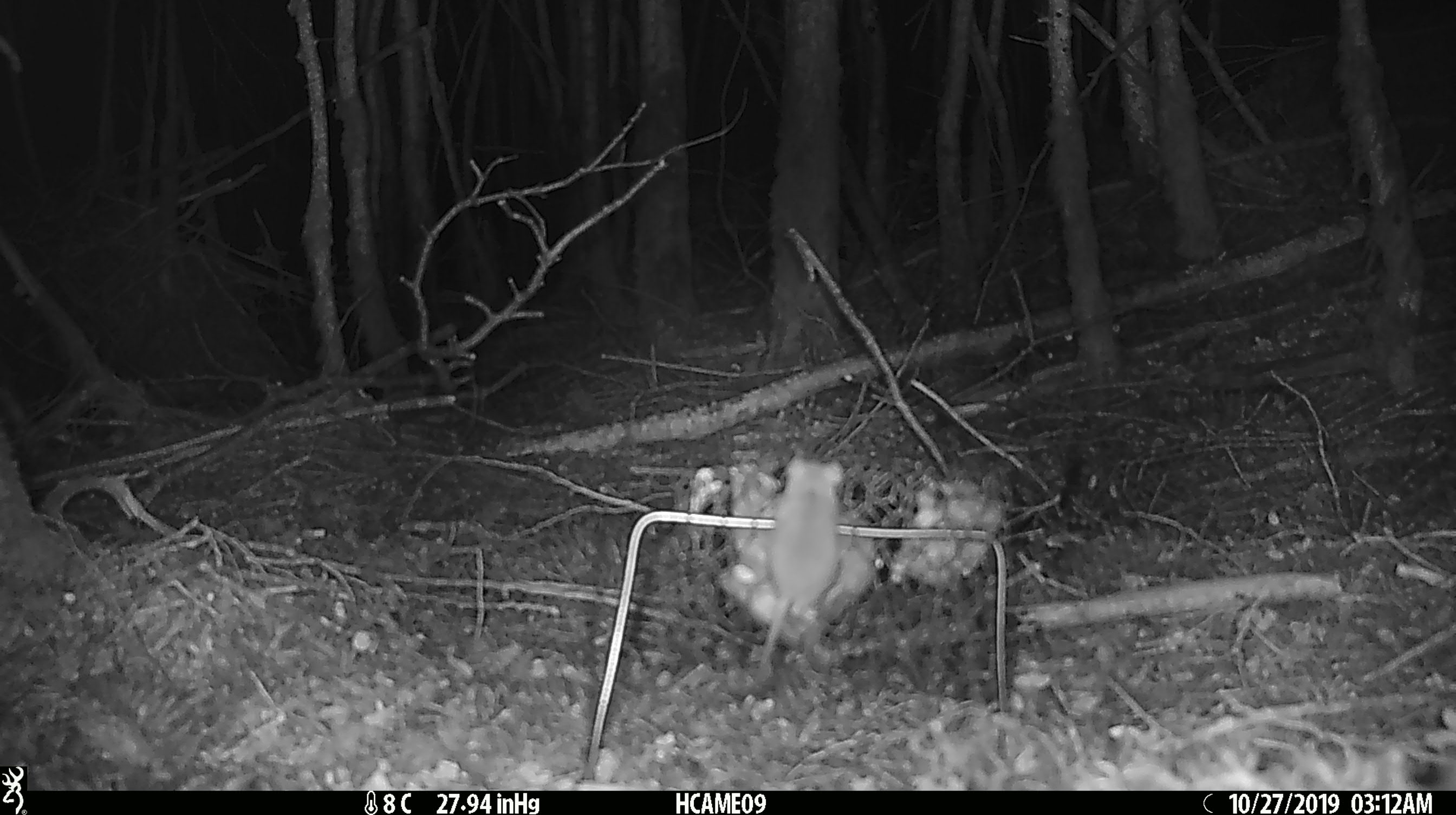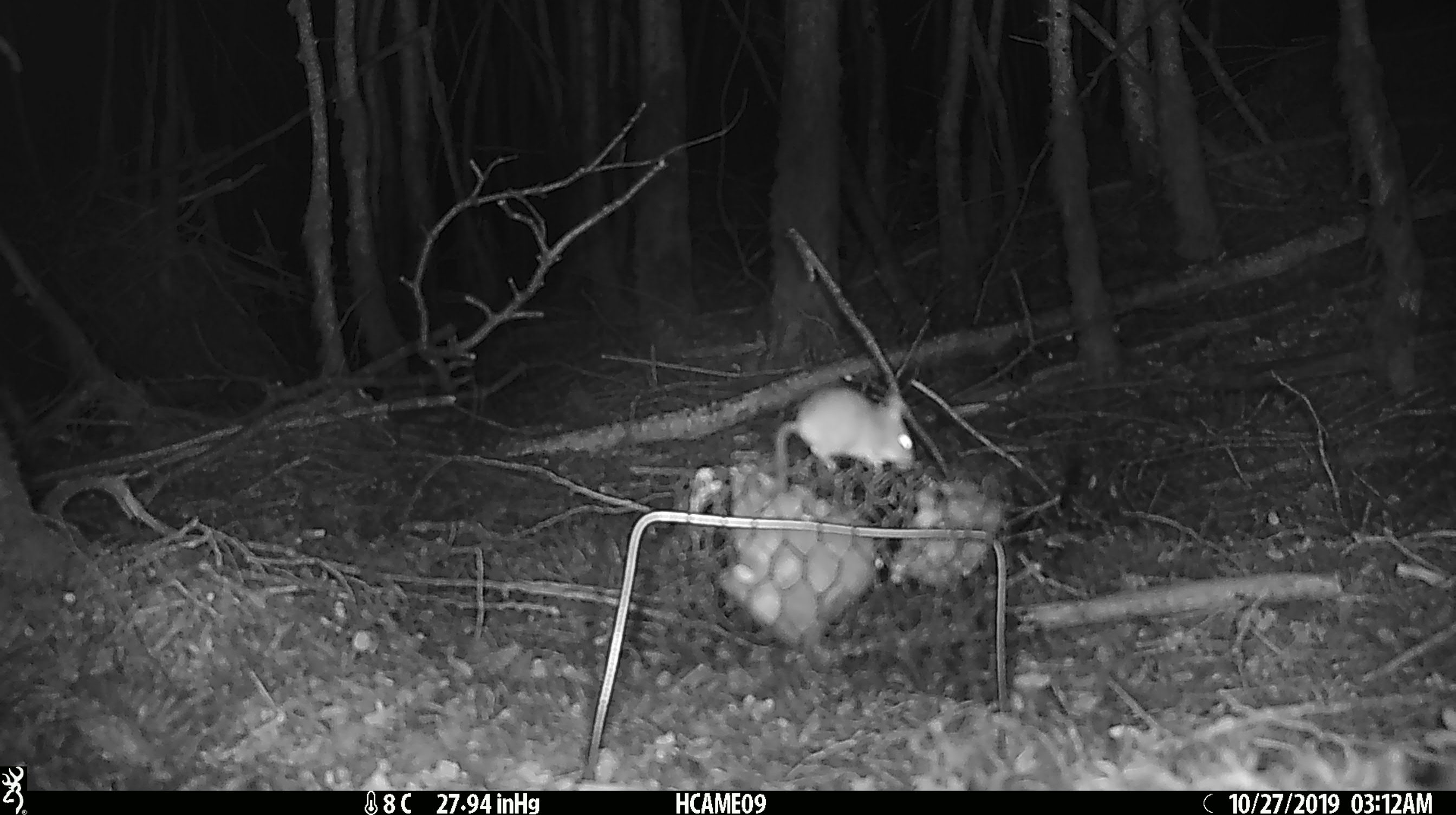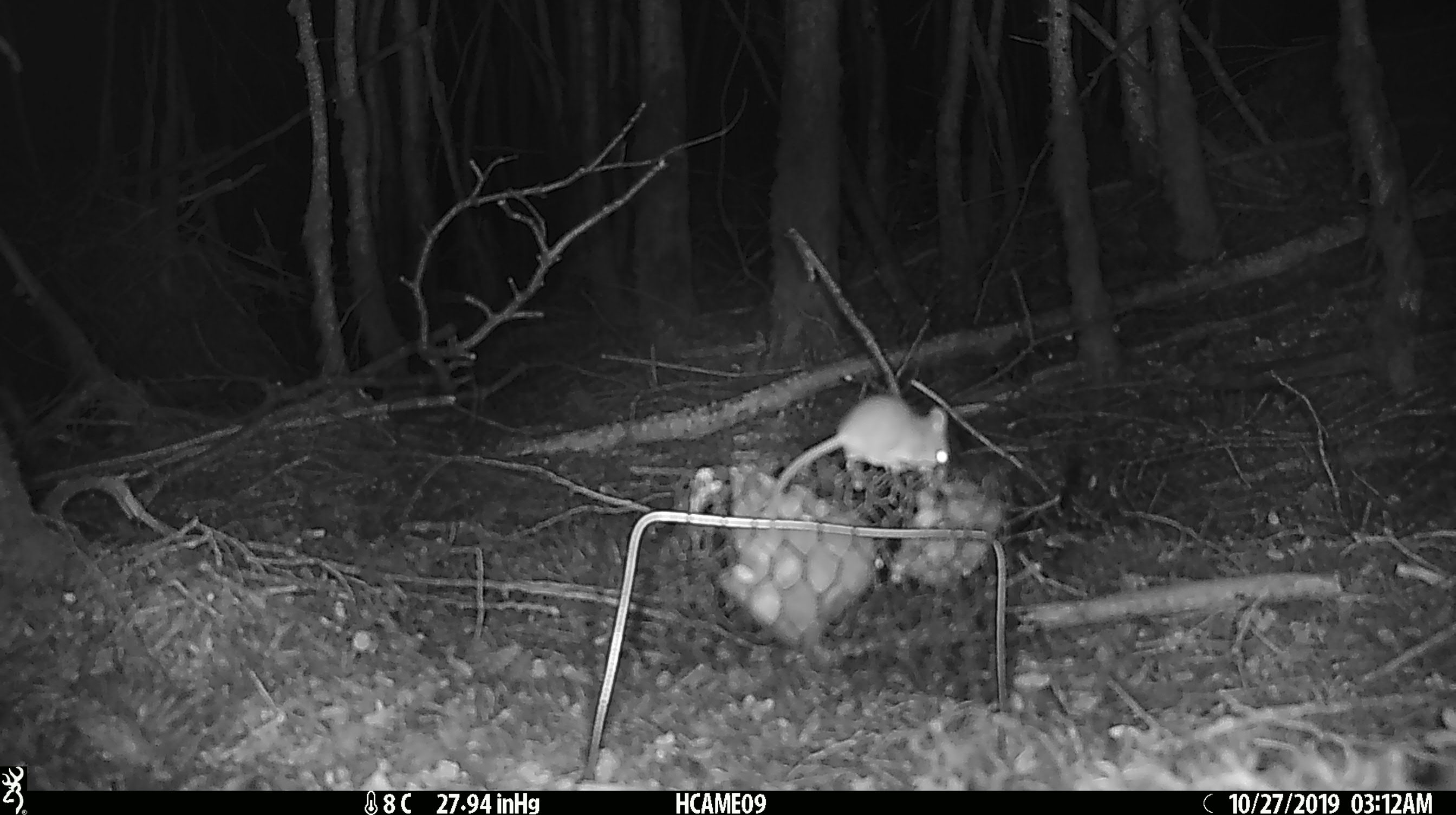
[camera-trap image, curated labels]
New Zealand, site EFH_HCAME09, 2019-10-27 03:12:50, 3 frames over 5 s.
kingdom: Animalia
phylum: Chordata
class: Mammalia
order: Rodentia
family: Muridae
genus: Mus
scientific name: Mus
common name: mouse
Mouse (Mus).